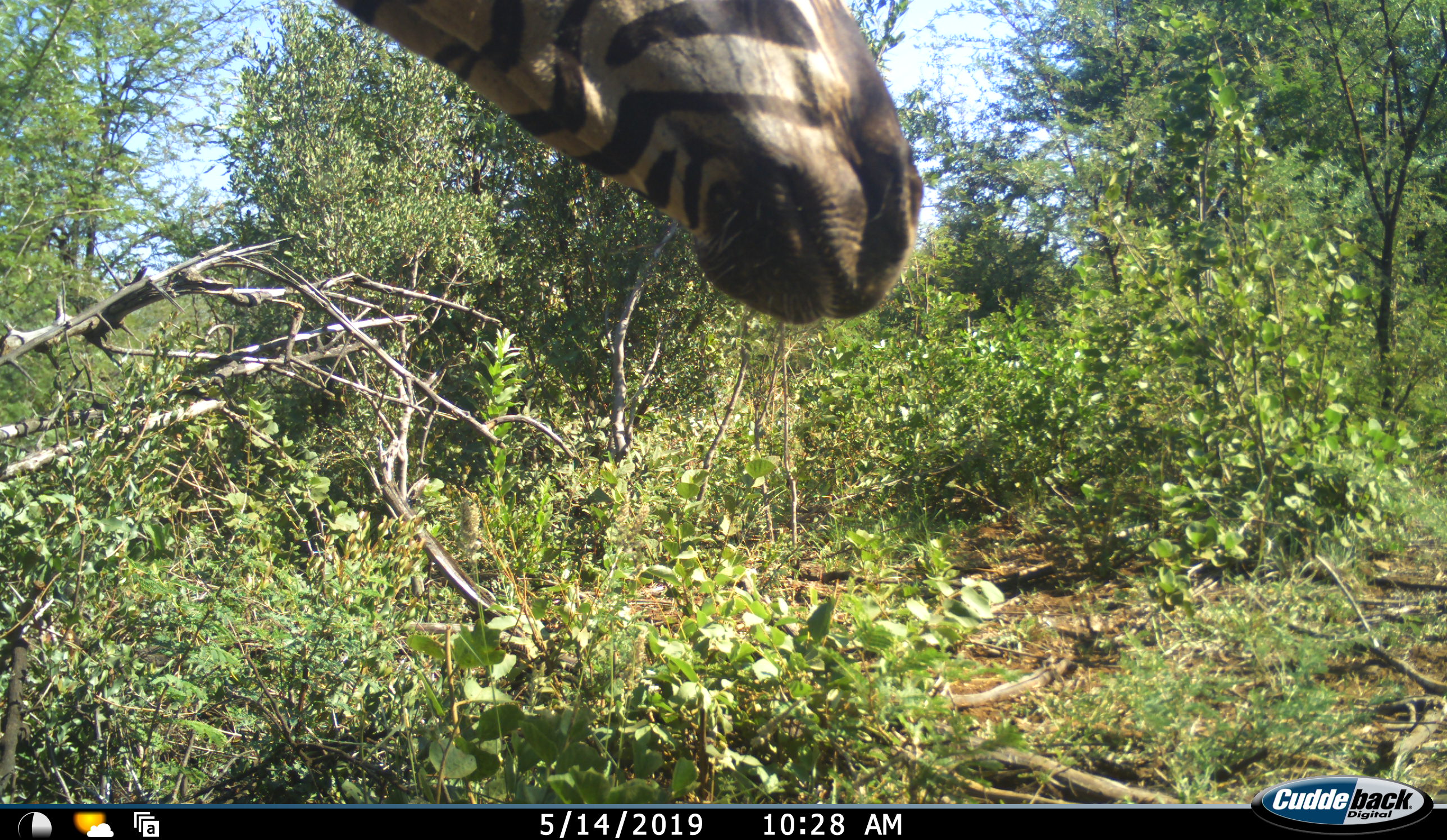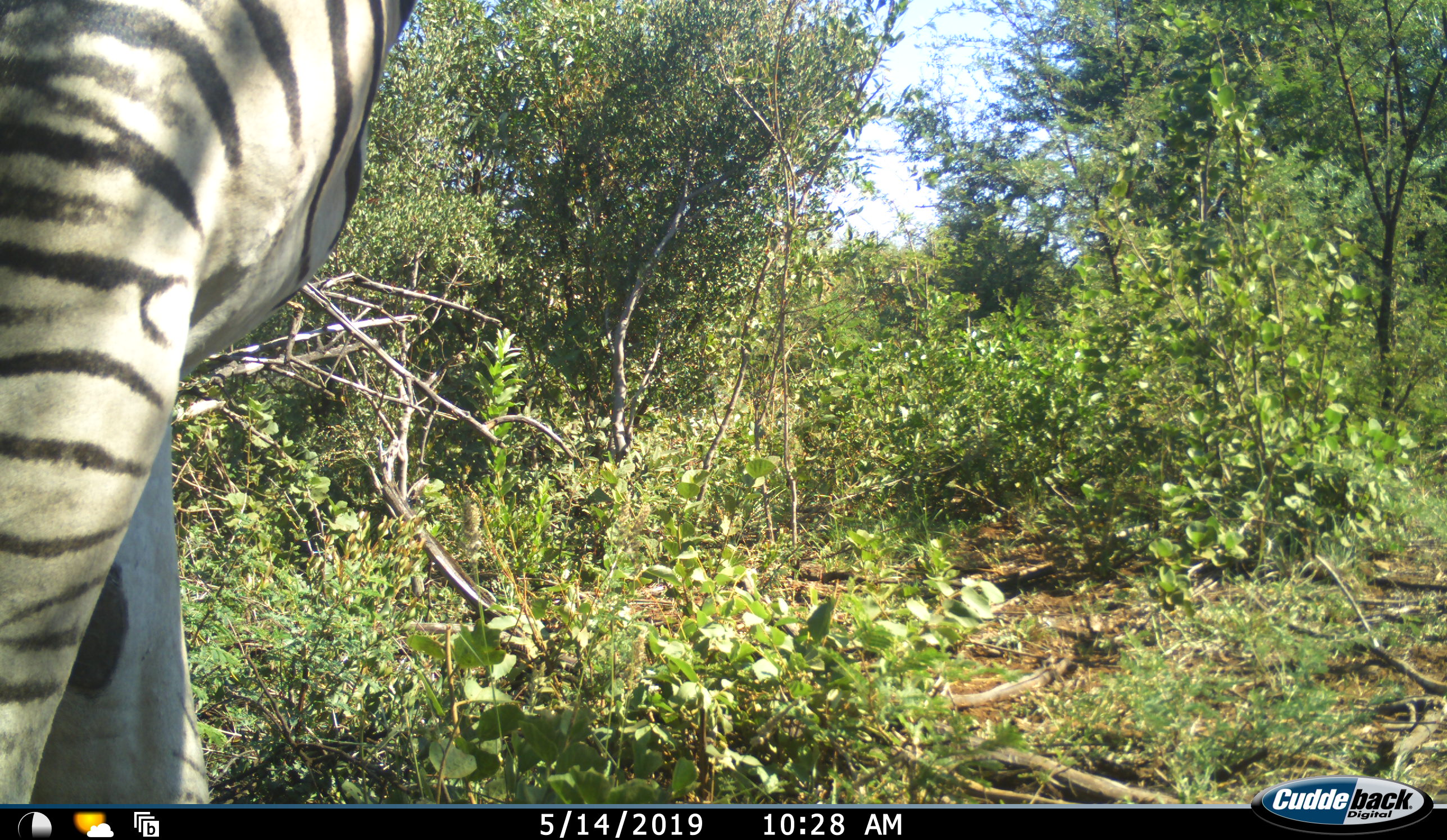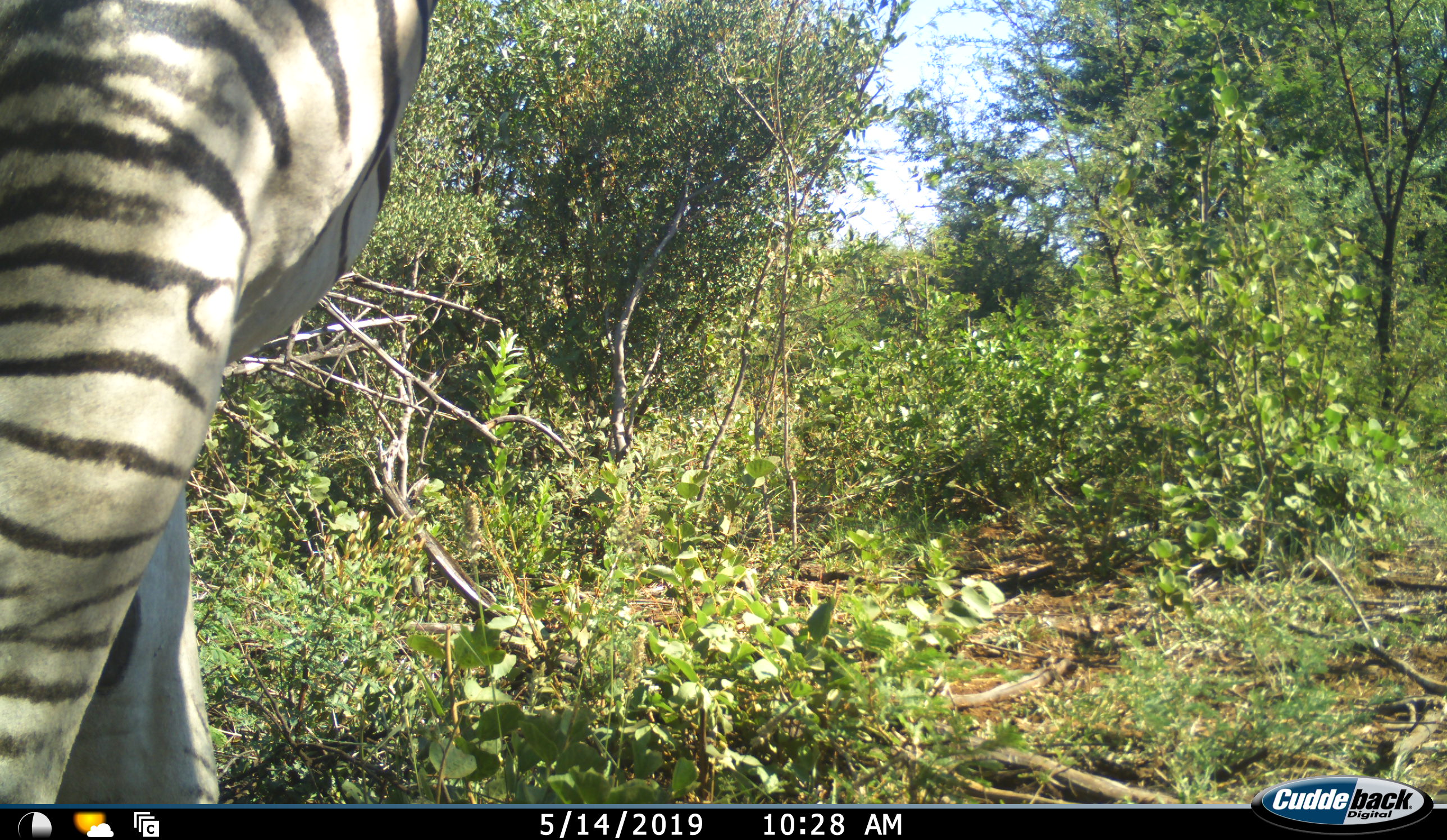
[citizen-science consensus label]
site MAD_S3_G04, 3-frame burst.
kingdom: Animalia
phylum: Chordata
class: Mammalia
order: Perissodactyla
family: Equidae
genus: Equus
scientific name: Equus quagga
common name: plains zebra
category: zebraplains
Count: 1.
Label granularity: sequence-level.